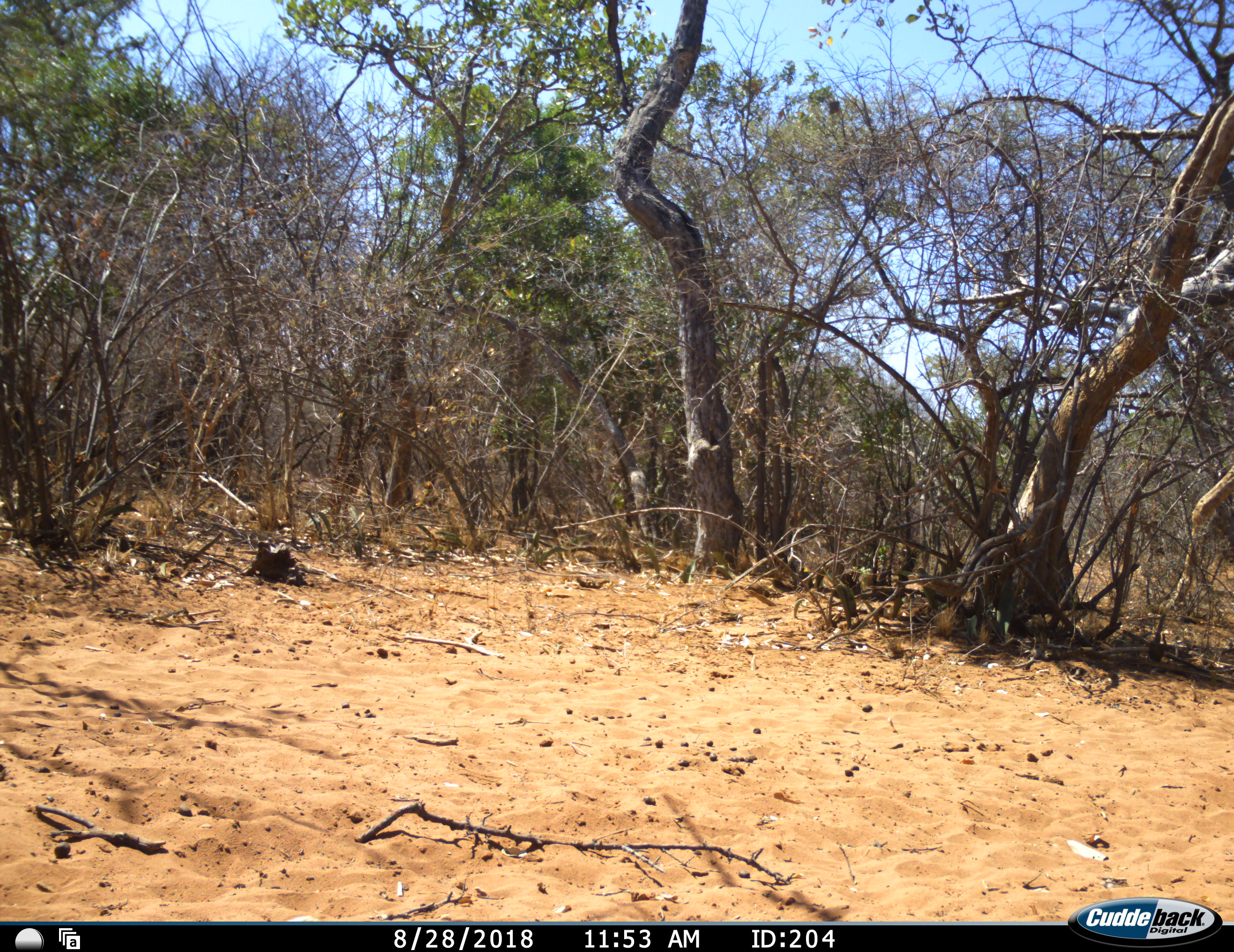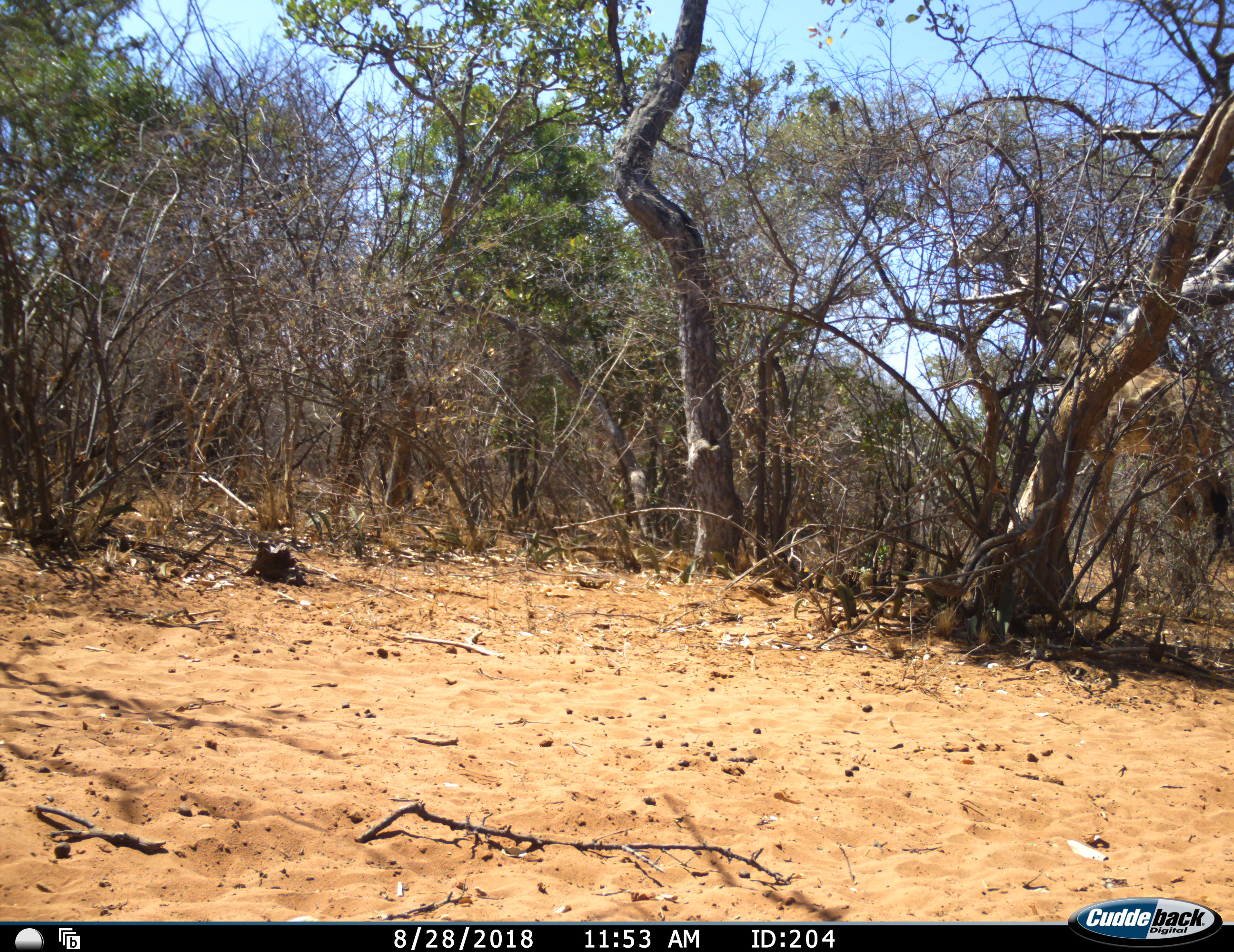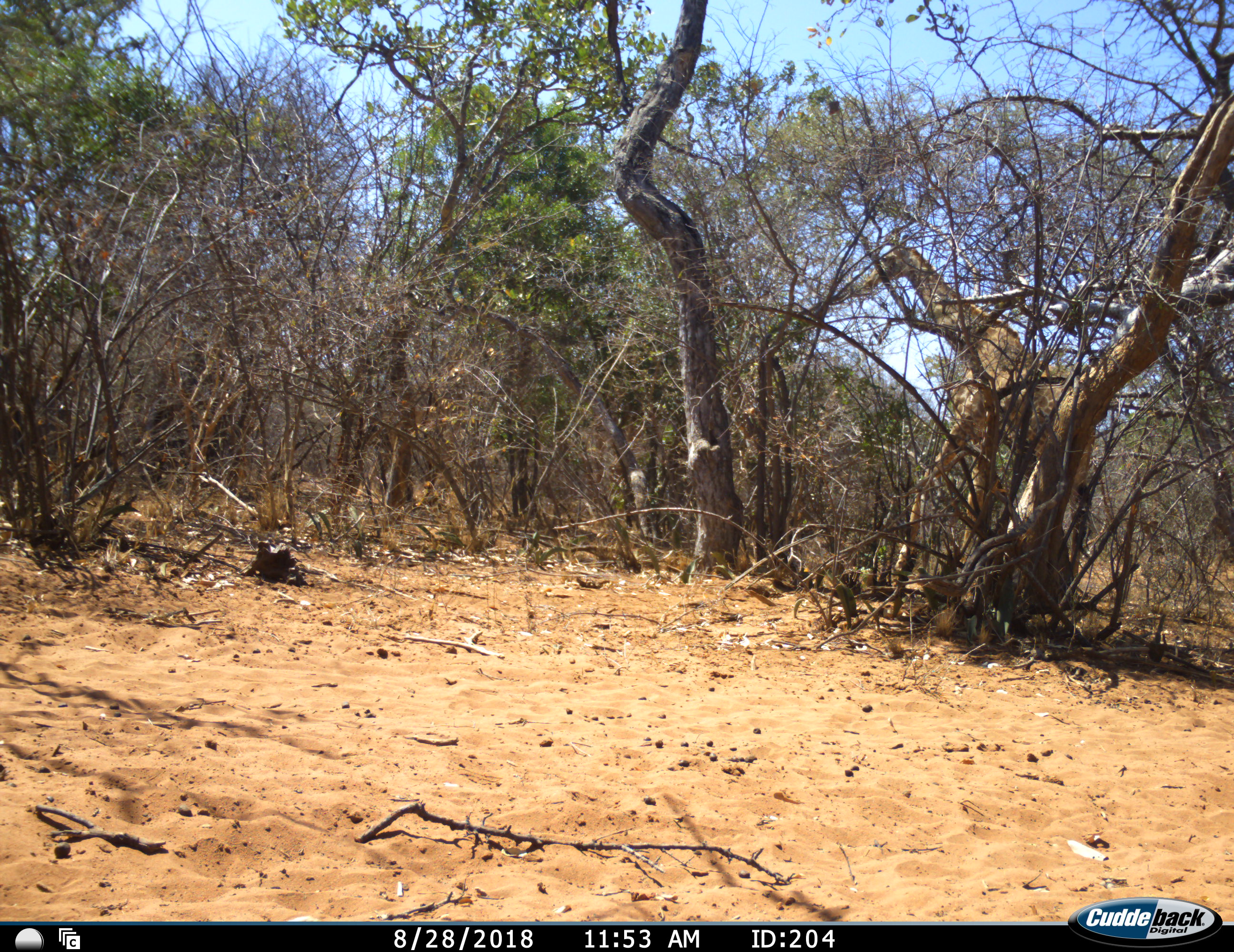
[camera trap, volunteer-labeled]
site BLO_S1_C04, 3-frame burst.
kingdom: Animalia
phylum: Chordata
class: Mammalia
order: Artiodactyla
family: Giraffidae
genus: Giraffa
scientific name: Giraffa camelopardalis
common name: giraffe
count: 1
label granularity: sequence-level